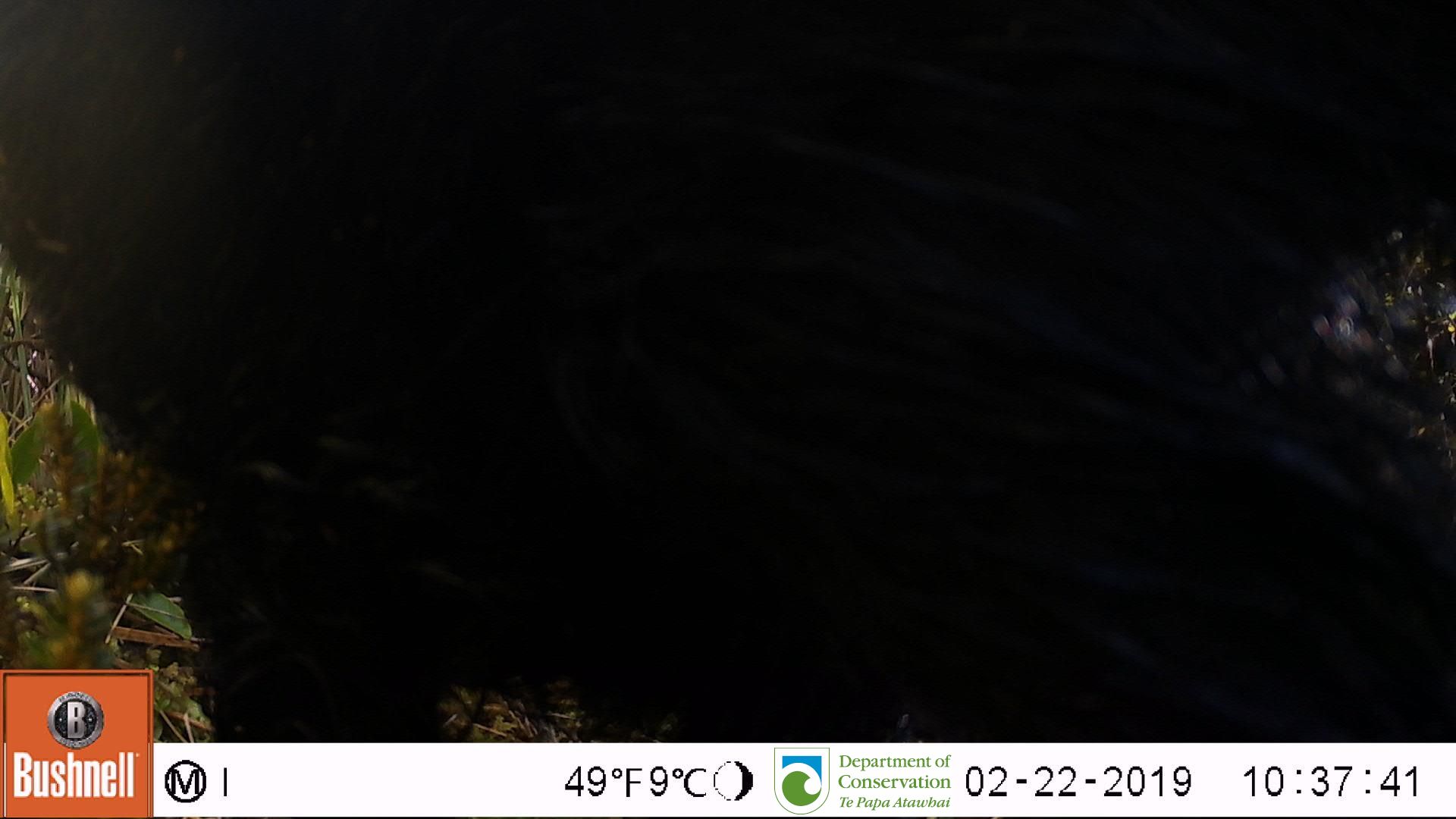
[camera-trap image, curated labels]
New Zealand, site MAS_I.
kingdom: Animalia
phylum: Chordata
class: Mammalia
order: Artiodactyla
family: Suidae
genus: Sus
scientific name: Sus scrofa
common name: pig